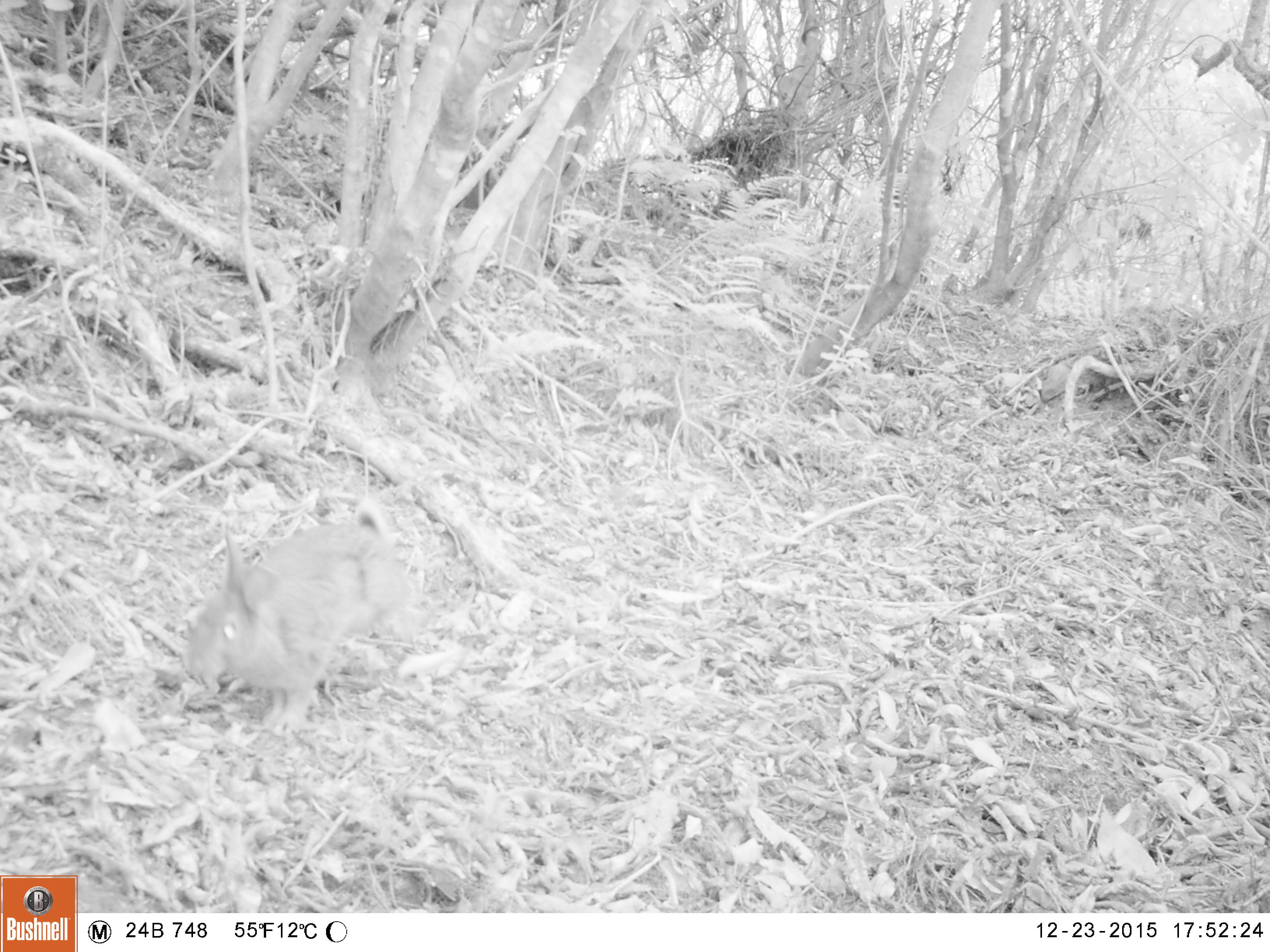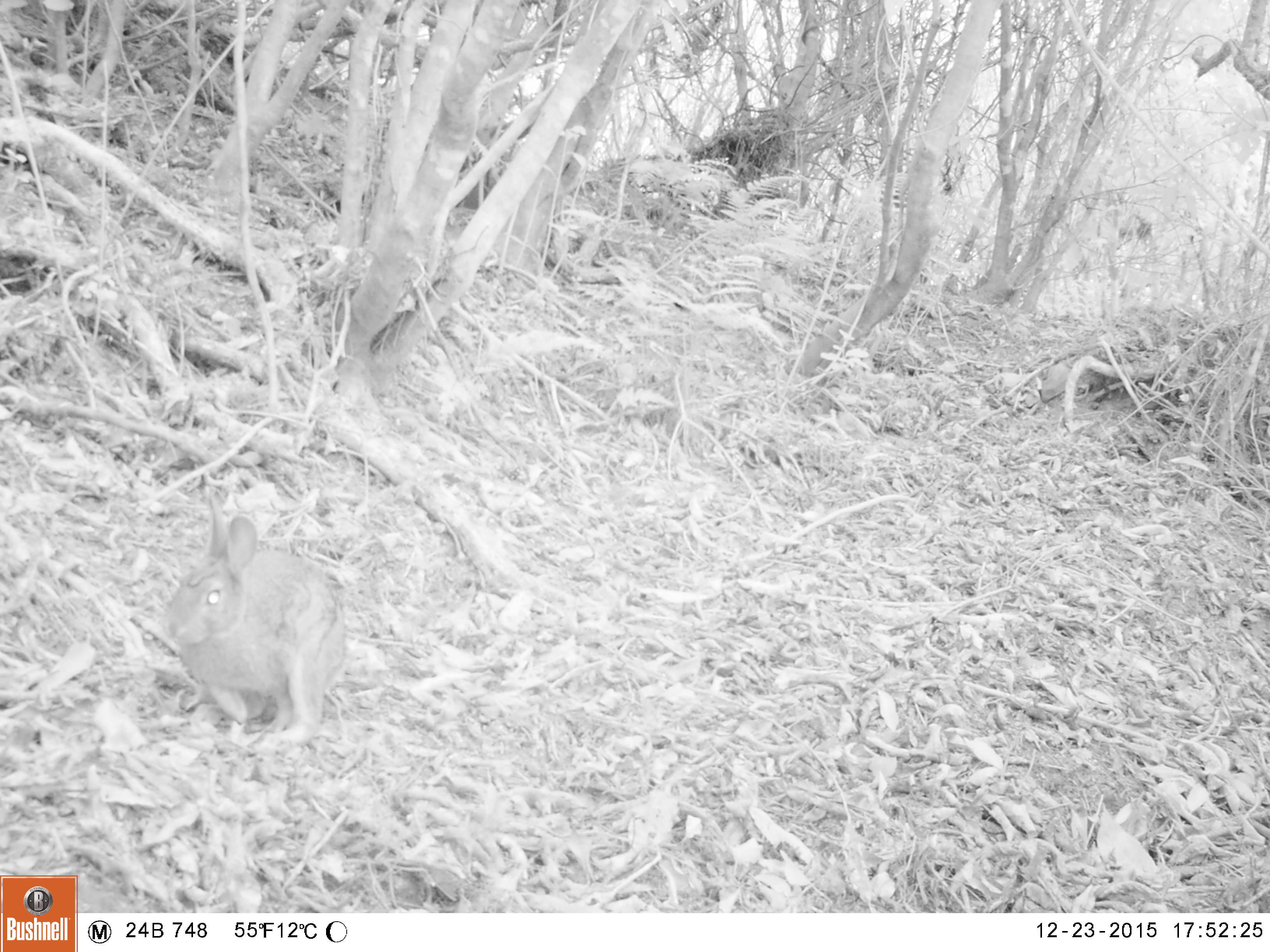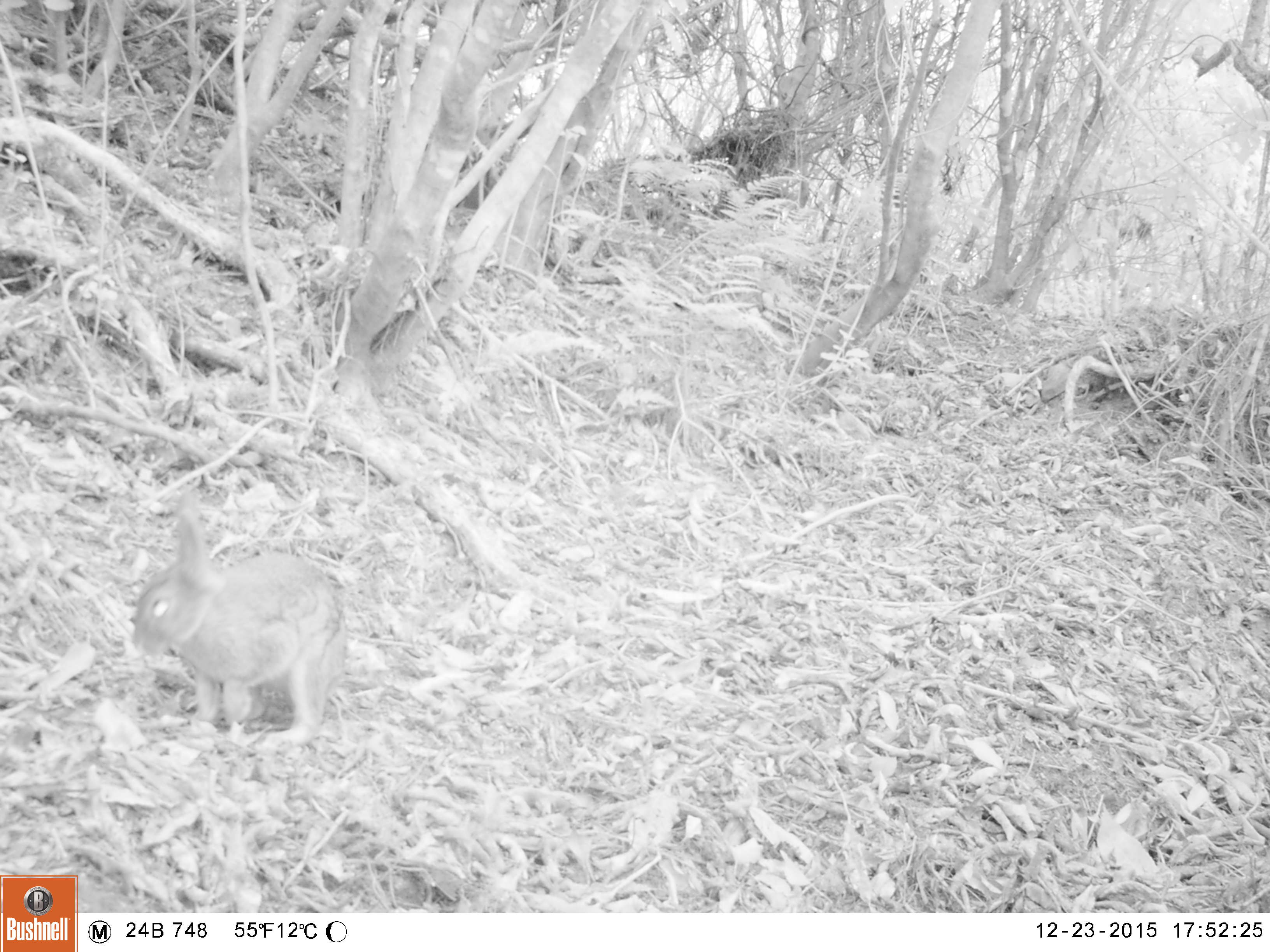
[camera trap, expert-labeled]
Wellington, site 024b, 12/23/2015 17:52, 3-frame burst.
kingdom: Animalia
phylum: Chordata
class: Mammalia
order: Lagomorpha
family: Leporidae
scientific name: Leporidae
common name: rabbit